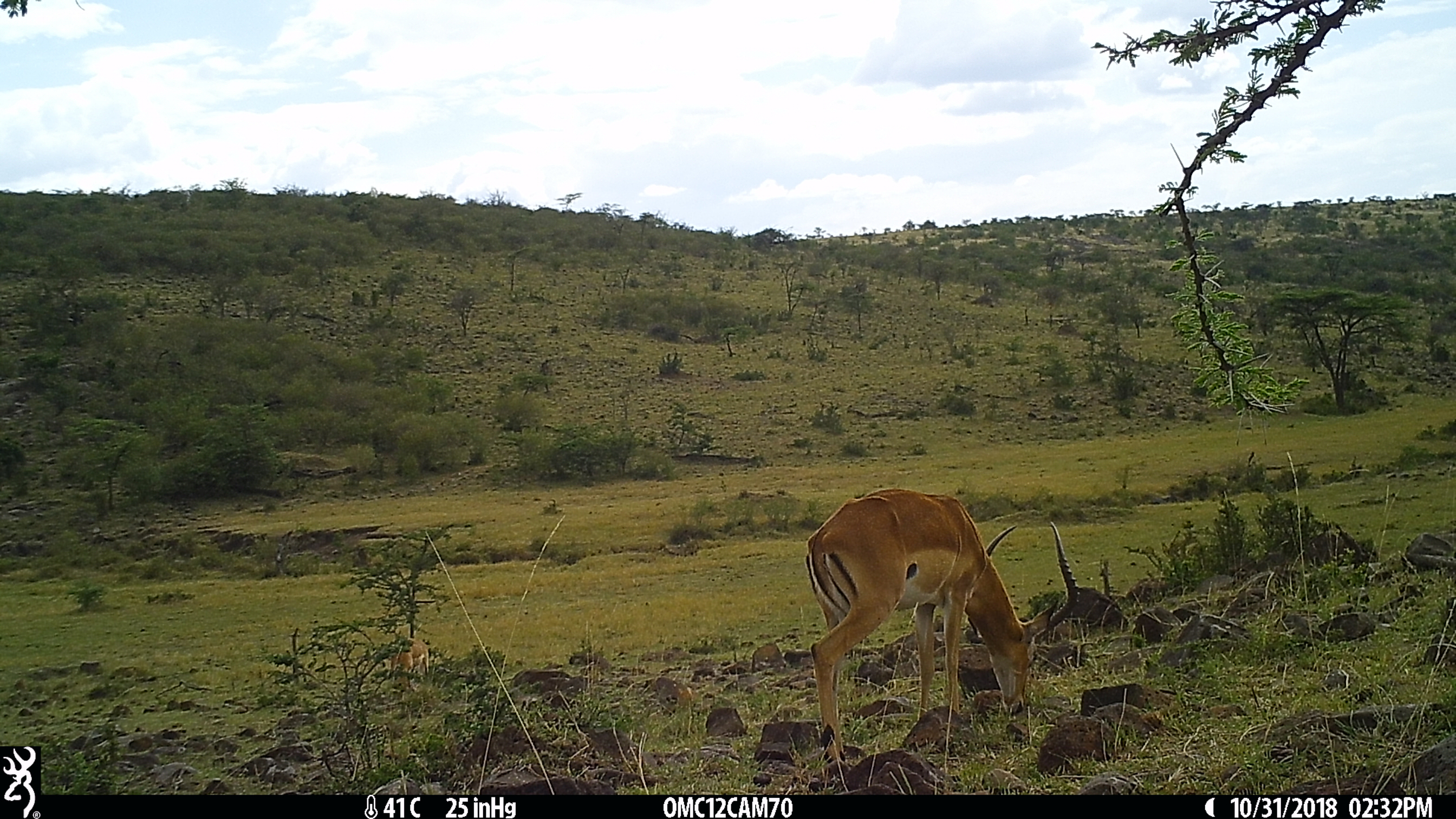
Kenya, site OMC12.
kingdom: Animalia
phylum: Chordata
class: Mammalia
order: Artiodactyla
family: Bovidae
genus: Aepyceros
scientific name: Aepyceros melampus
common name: impala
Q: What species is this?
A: Impala (Aepyceros melampus).